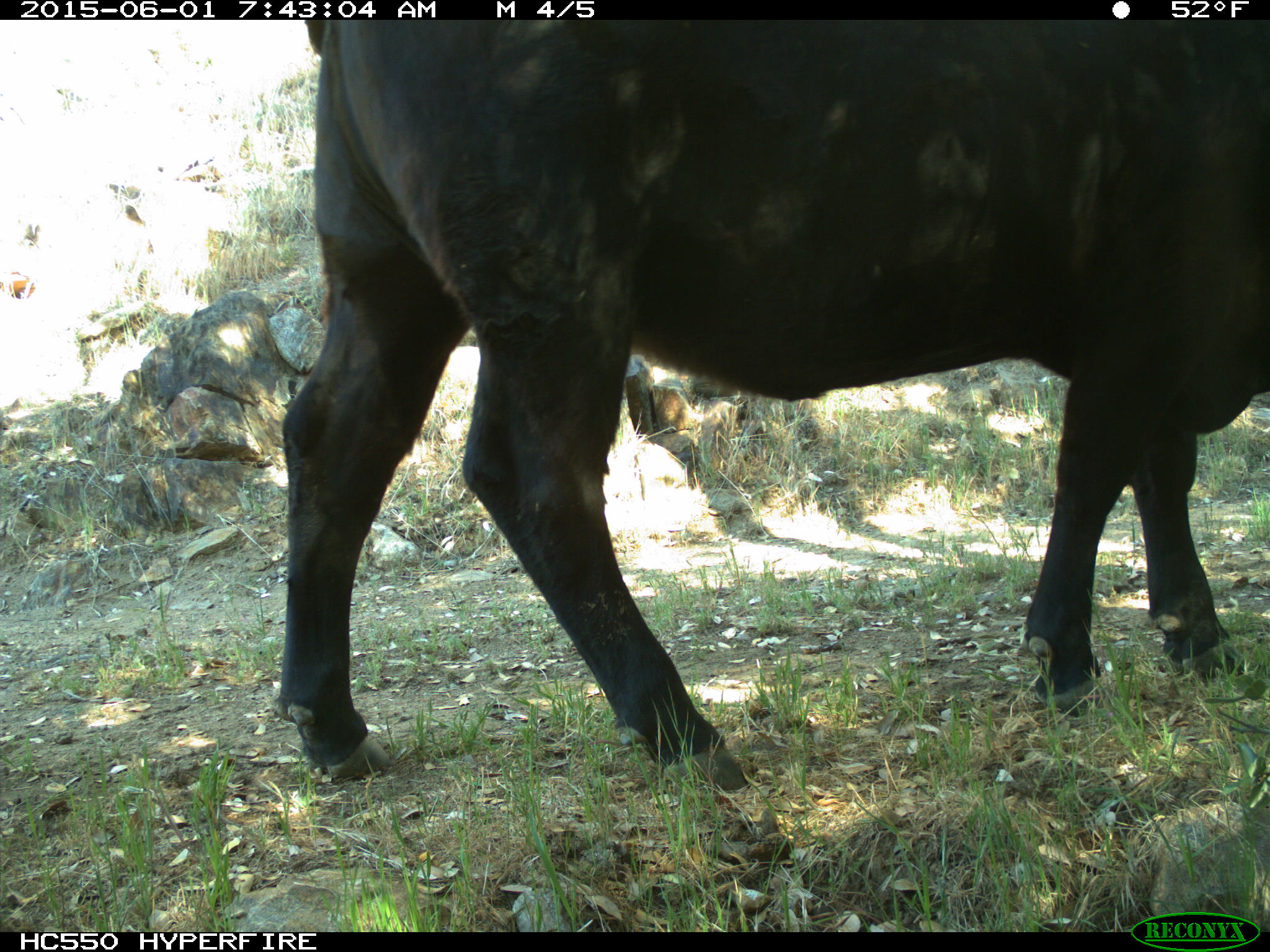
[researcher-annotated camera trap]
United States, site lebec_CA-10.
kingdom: Animalia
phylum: Chordata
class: Mammalia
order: Artiodactyla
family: Bovidae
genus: Bos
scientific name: Bos taurus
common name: domestic cow